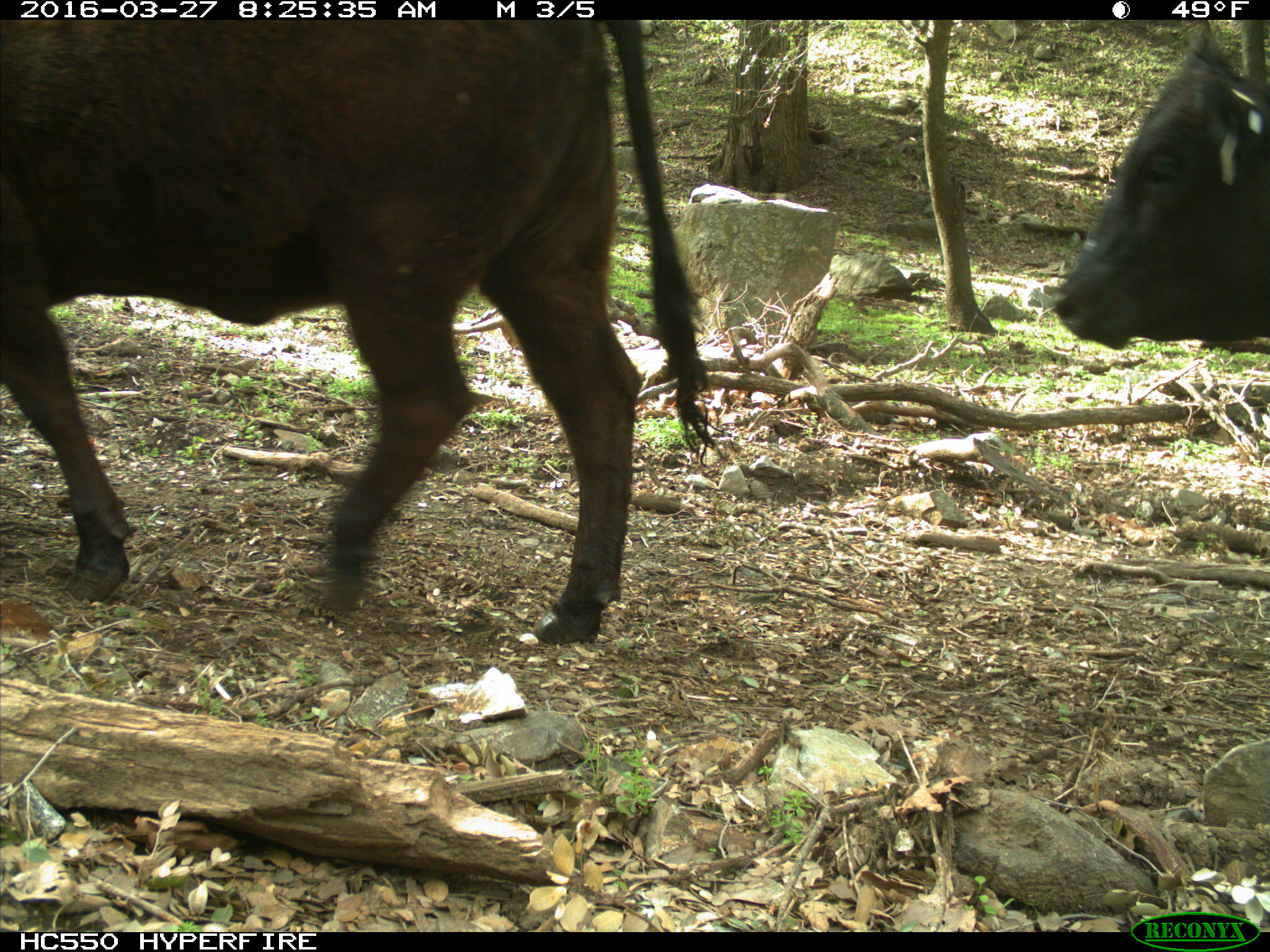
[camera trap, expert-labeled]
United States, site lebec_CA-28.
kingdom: Animalia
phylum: Chordata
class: Mammalia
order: Artiodactyla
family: Bovidae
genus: Bos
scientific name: Bos taurus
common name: domestic cow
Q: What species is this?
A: Bos taurus (domestic cow).